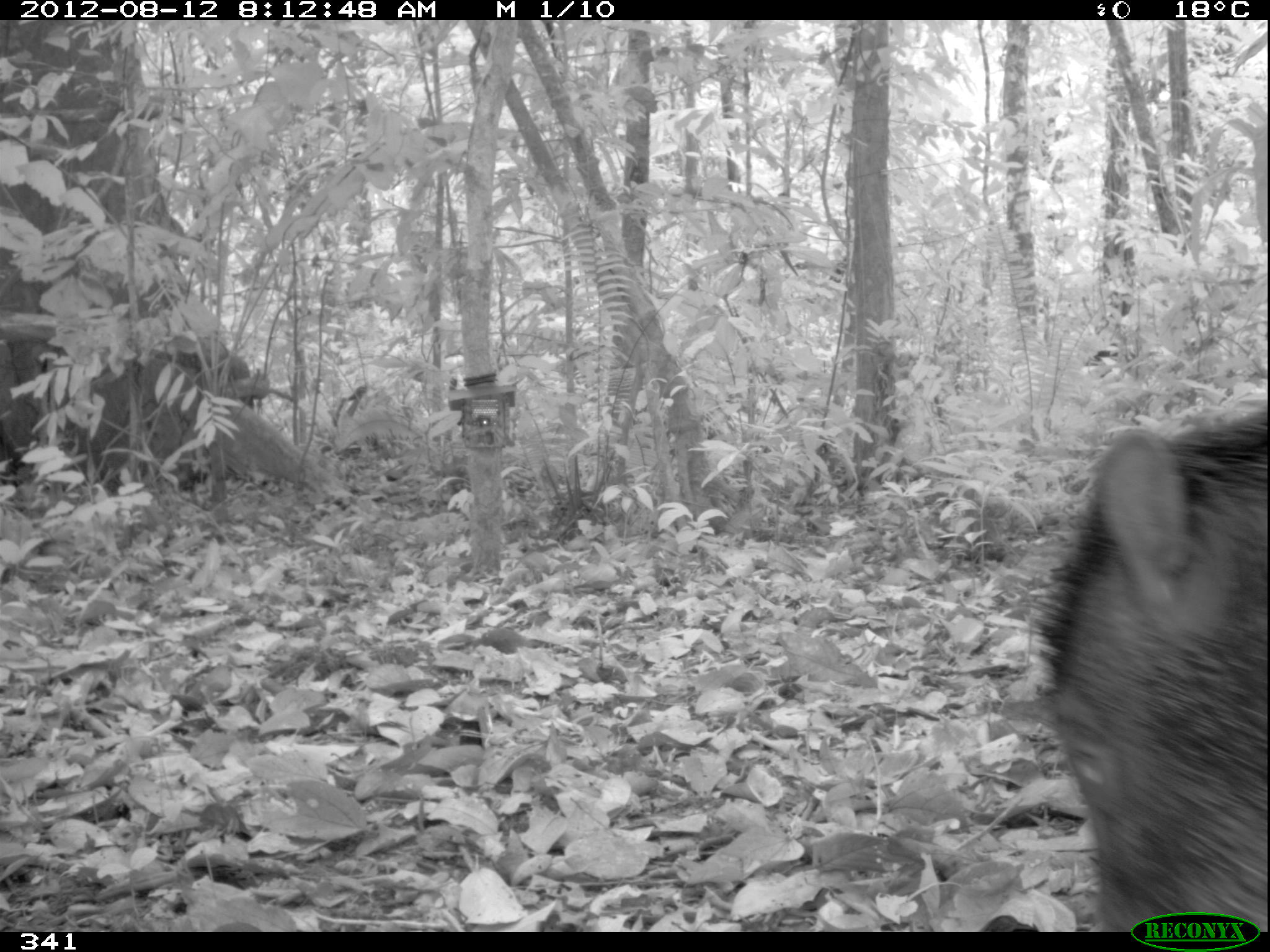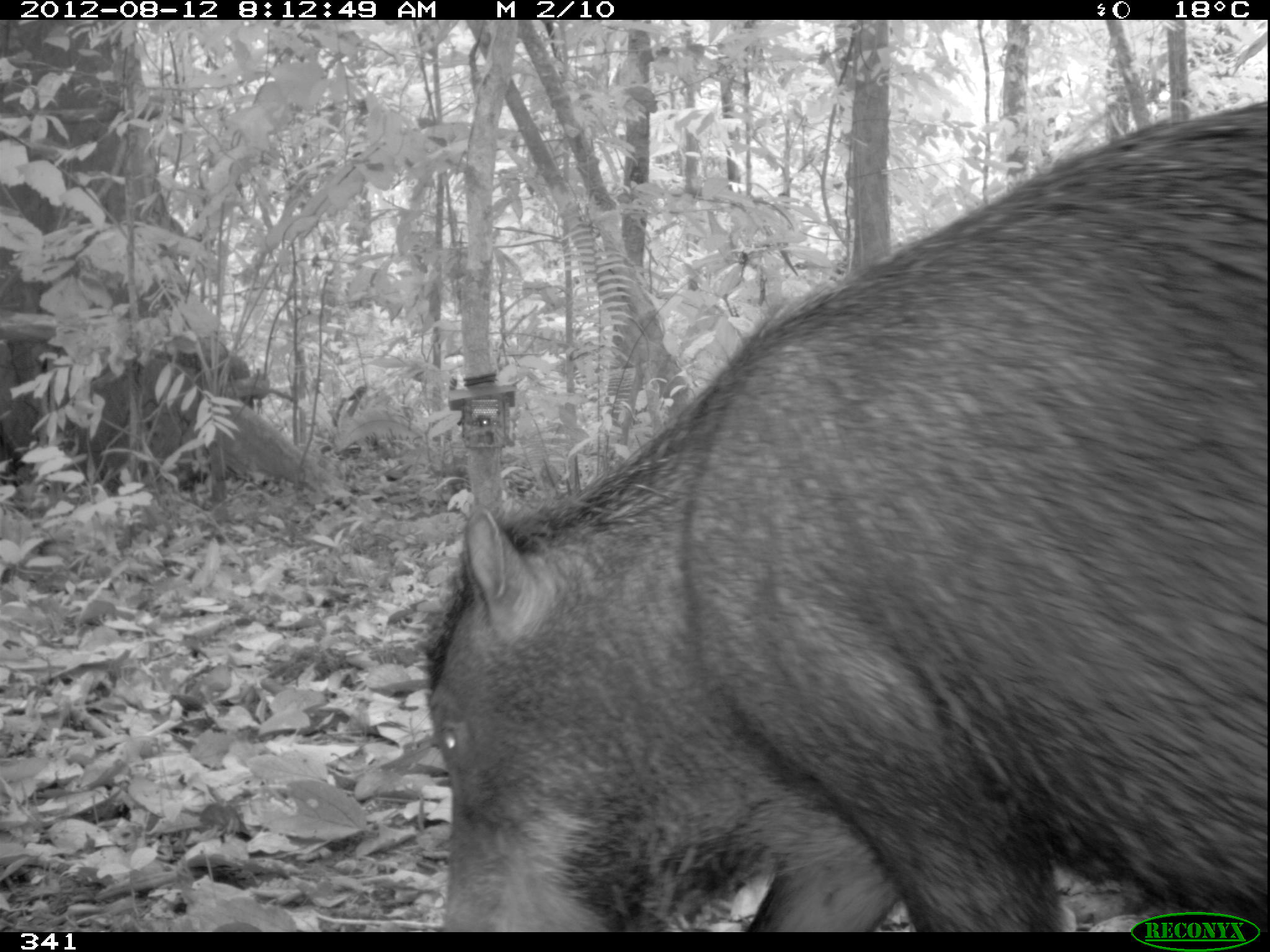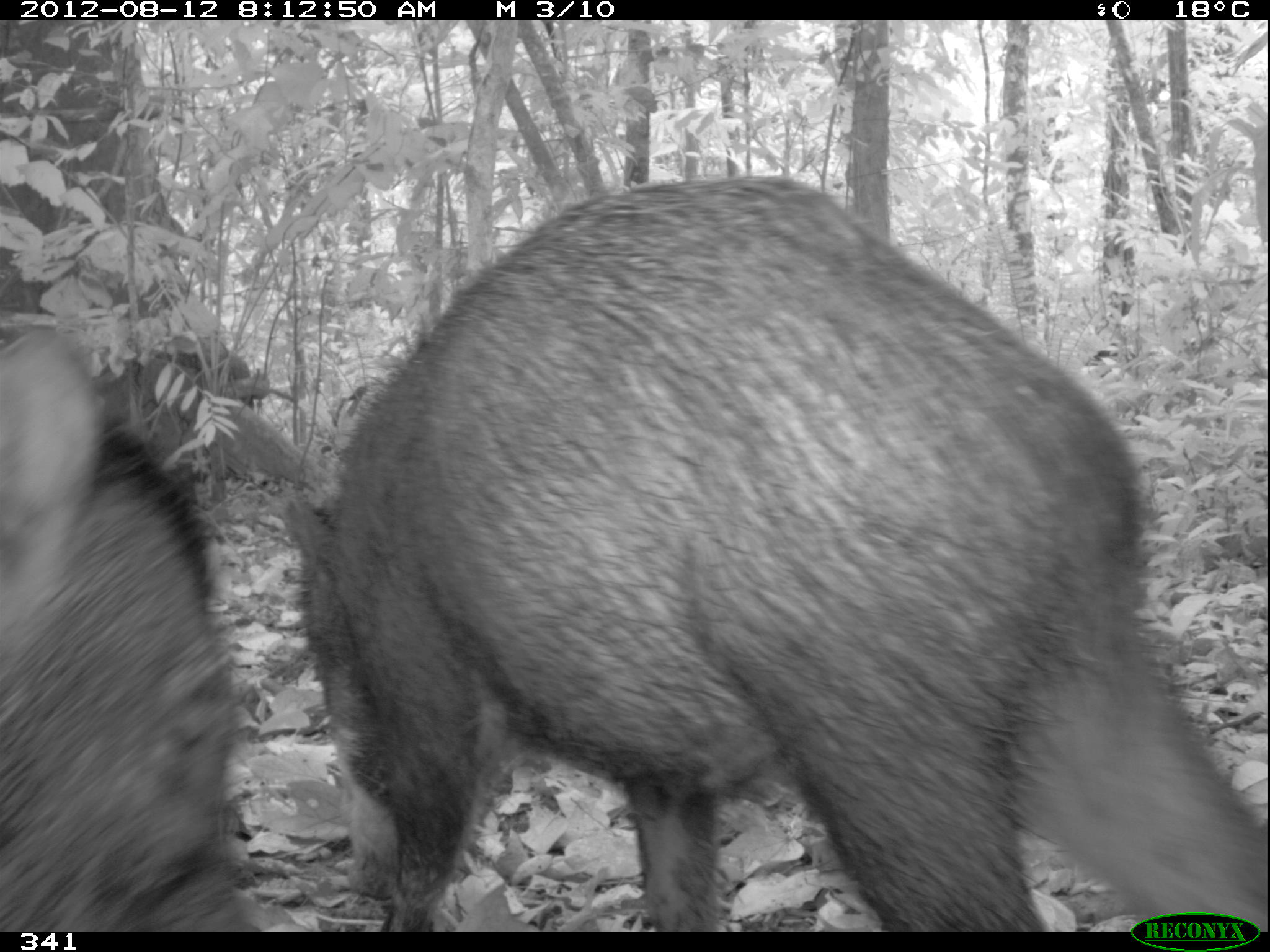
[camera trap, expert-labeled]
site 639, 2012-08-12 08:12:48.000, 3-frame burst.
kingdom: Animalia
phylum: Chordata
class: Mammalia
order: Artiodactyla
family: Tayassuidae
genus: Tayassu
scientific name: Tayassu pecari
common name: white-lipped peccary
Tayassu pecari (white-lipped peccary).